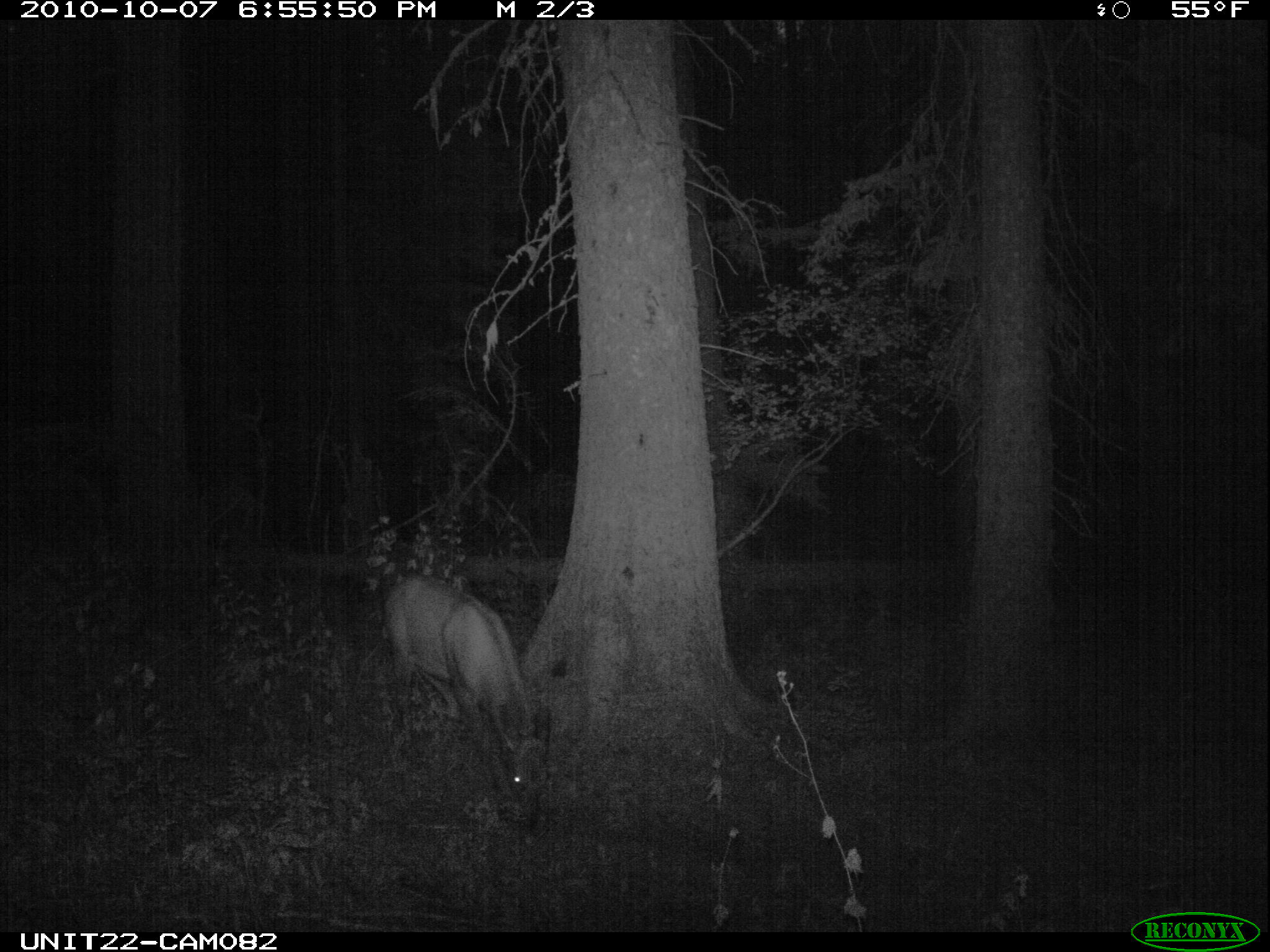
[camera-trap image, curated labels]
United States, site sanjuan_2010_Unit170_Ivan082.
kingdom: Animalia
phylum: Chordata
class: Mammalia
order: Artiodactyla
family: Cervidae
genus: Cervus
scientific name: Cervus elaphus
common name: red deer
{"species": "Cervus elaphus (red deer)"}